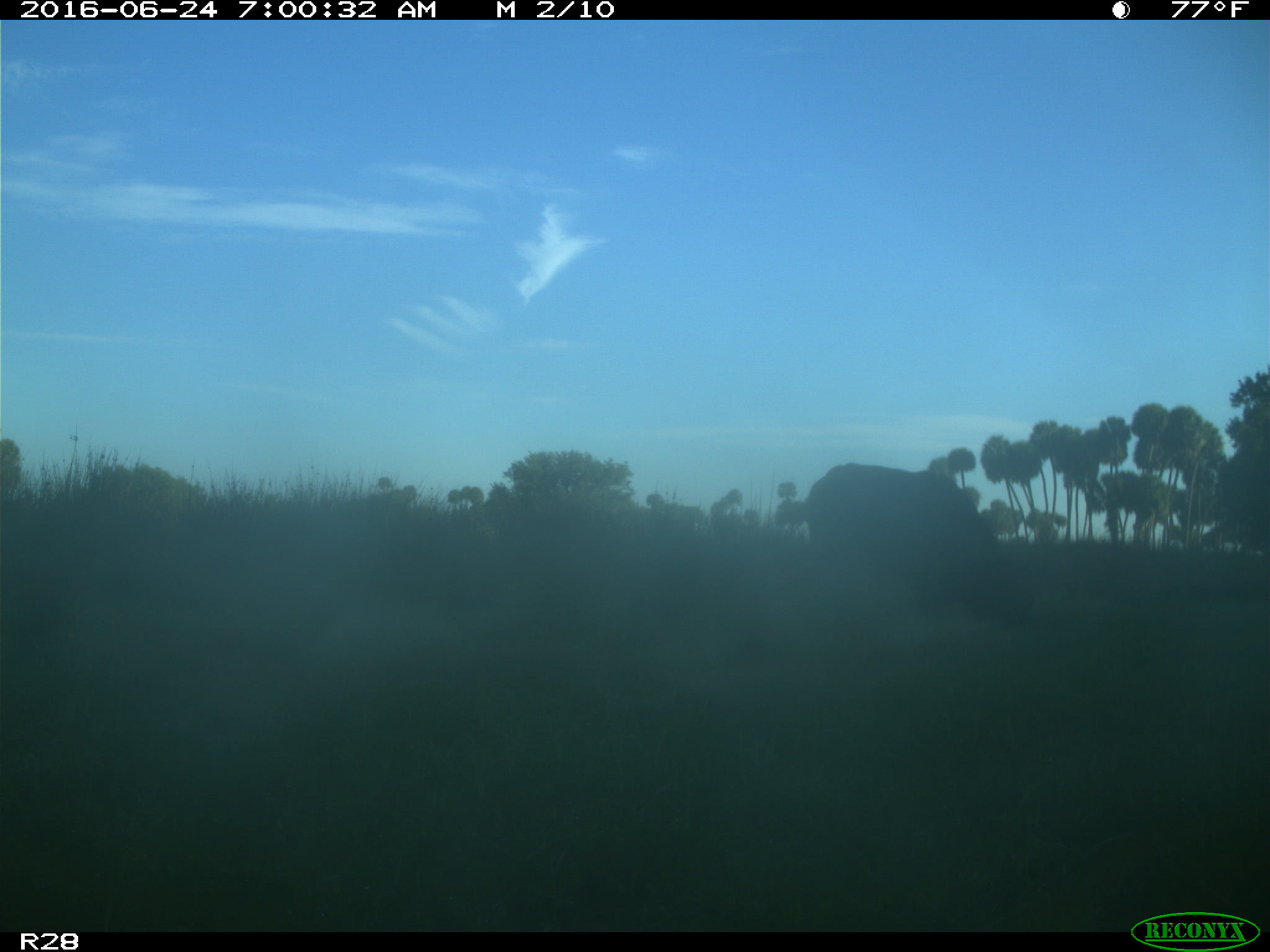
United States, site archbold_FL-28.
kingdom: Animalia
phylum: Chordata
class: Mammalia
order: Artiodactyla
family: Bovidae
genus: Bos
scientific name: Bos taurus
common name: domestic cow